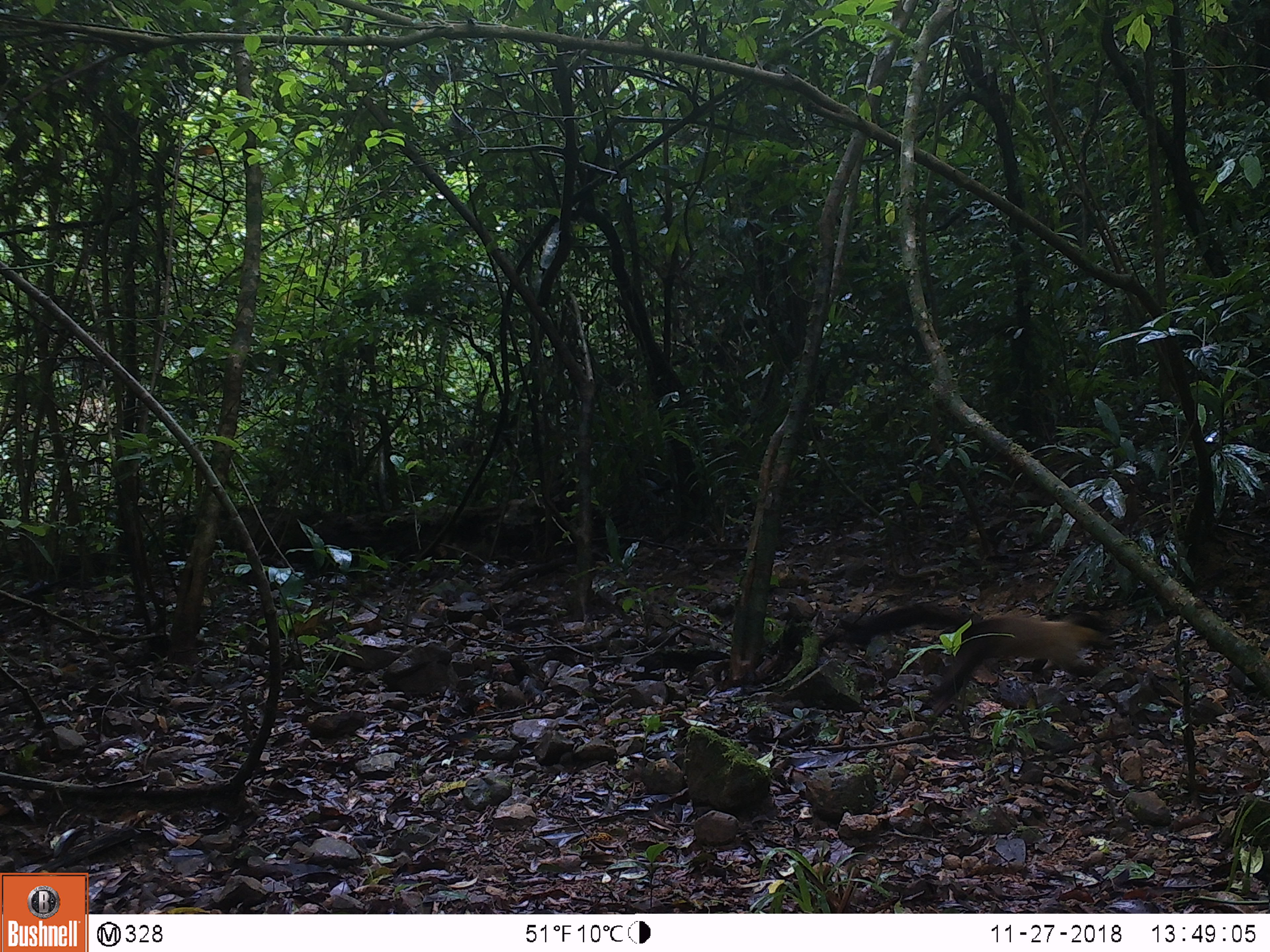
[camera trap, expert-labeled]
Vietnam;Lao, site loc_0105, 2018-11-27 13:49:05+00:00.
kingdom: Animalia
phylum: Chordata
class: Mammalia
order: Carnivora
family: Mustelidae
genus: Martes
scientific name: Martes flavigula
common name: yellow-throated marten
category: yellow throated marten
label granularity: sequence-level